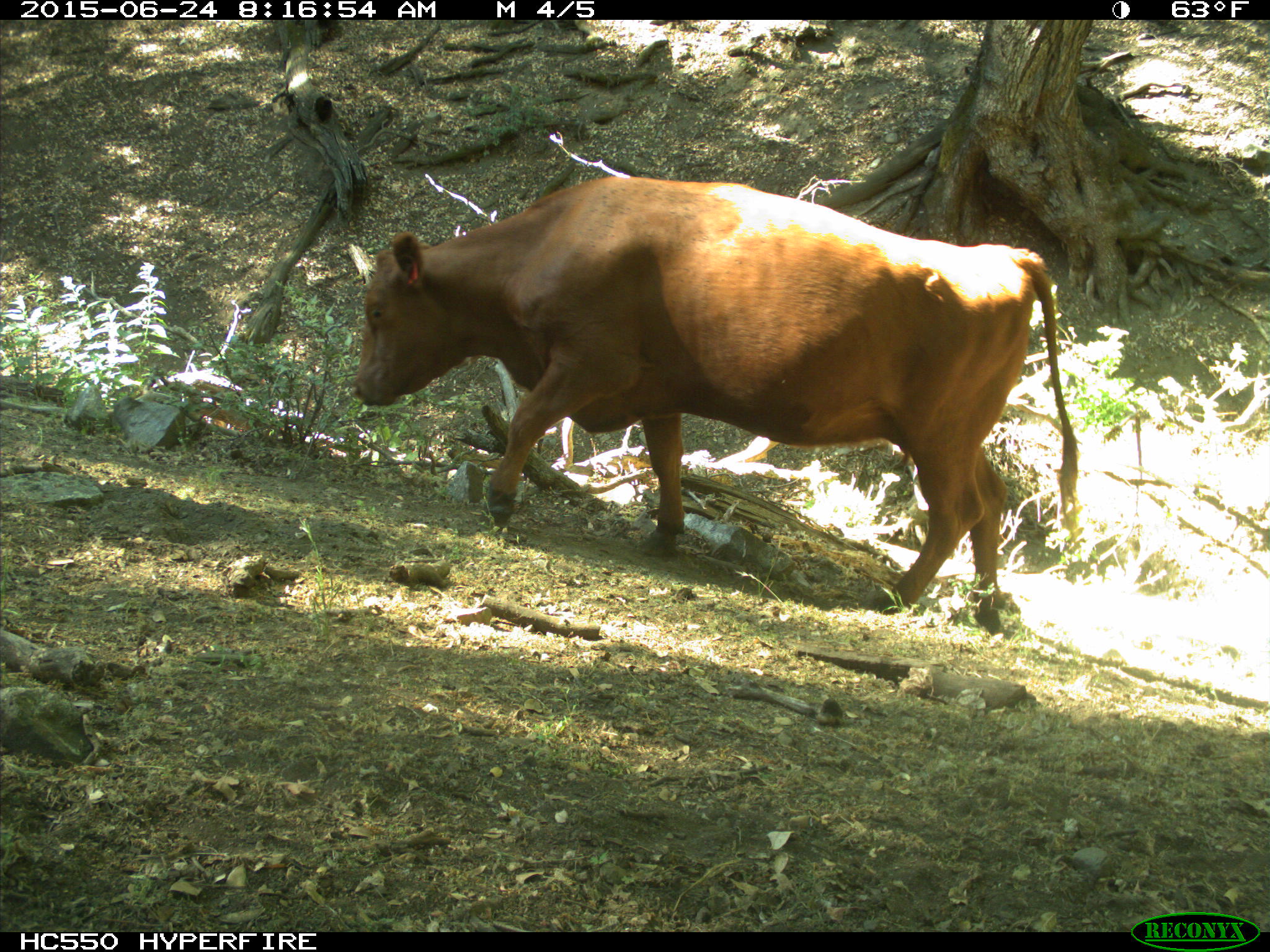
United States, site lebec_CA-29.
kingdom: Animalia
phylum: Chordata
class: Mammalia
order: Artiodactyla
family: Bovidae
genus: Bos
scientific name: Bos taurus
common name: domestic cow